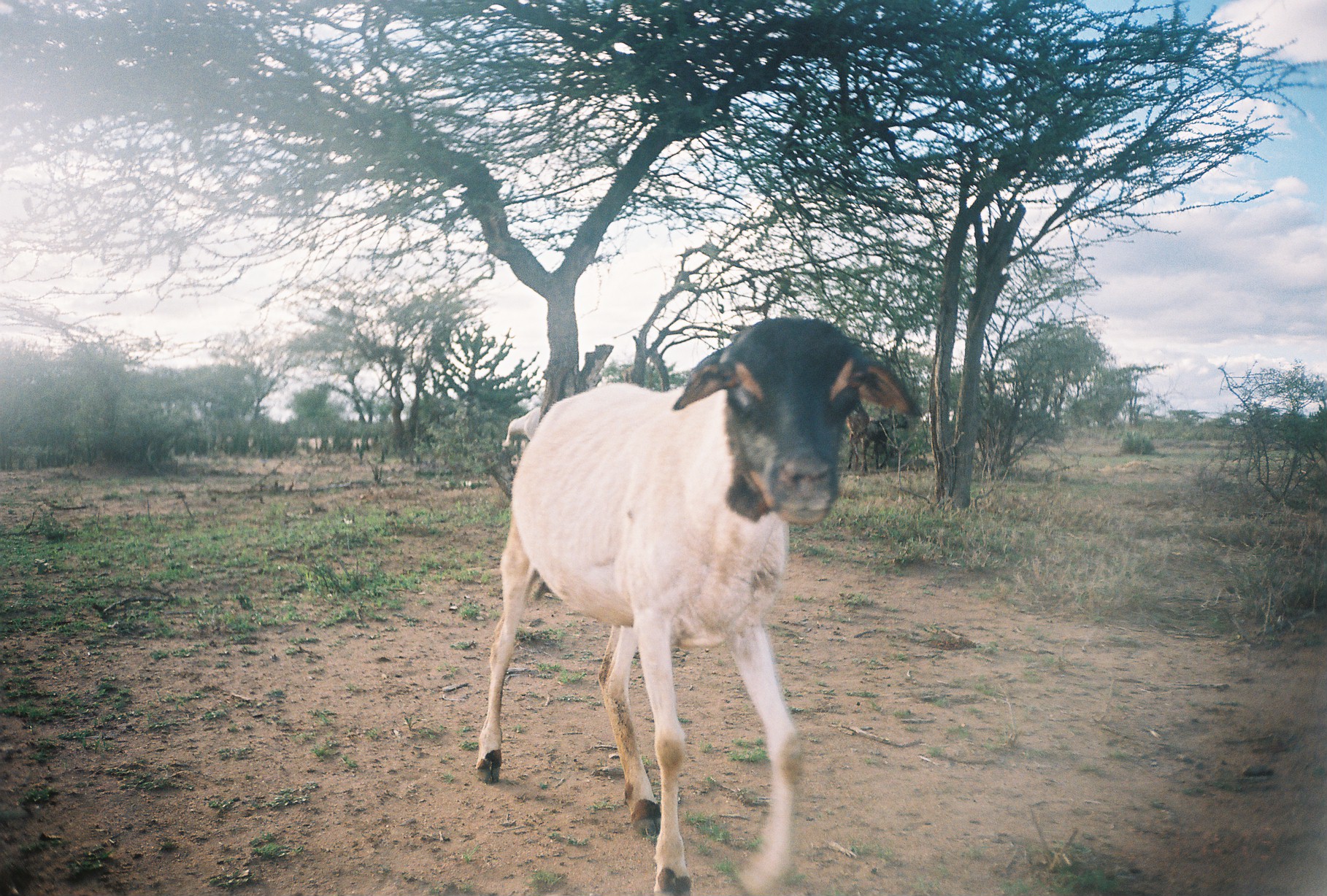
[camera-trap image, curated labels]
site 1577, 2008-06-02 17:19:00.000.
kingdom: Animalia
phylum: Chordata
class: Mammalia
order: Artiodactyla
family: Bovidae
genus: Ovis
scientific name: Ovis aries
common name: domestic sheep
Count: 3.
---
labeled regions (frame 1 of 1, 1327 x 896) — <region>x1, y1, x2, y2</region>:
ovis aries: <region>471, 311, 922, 887</region>